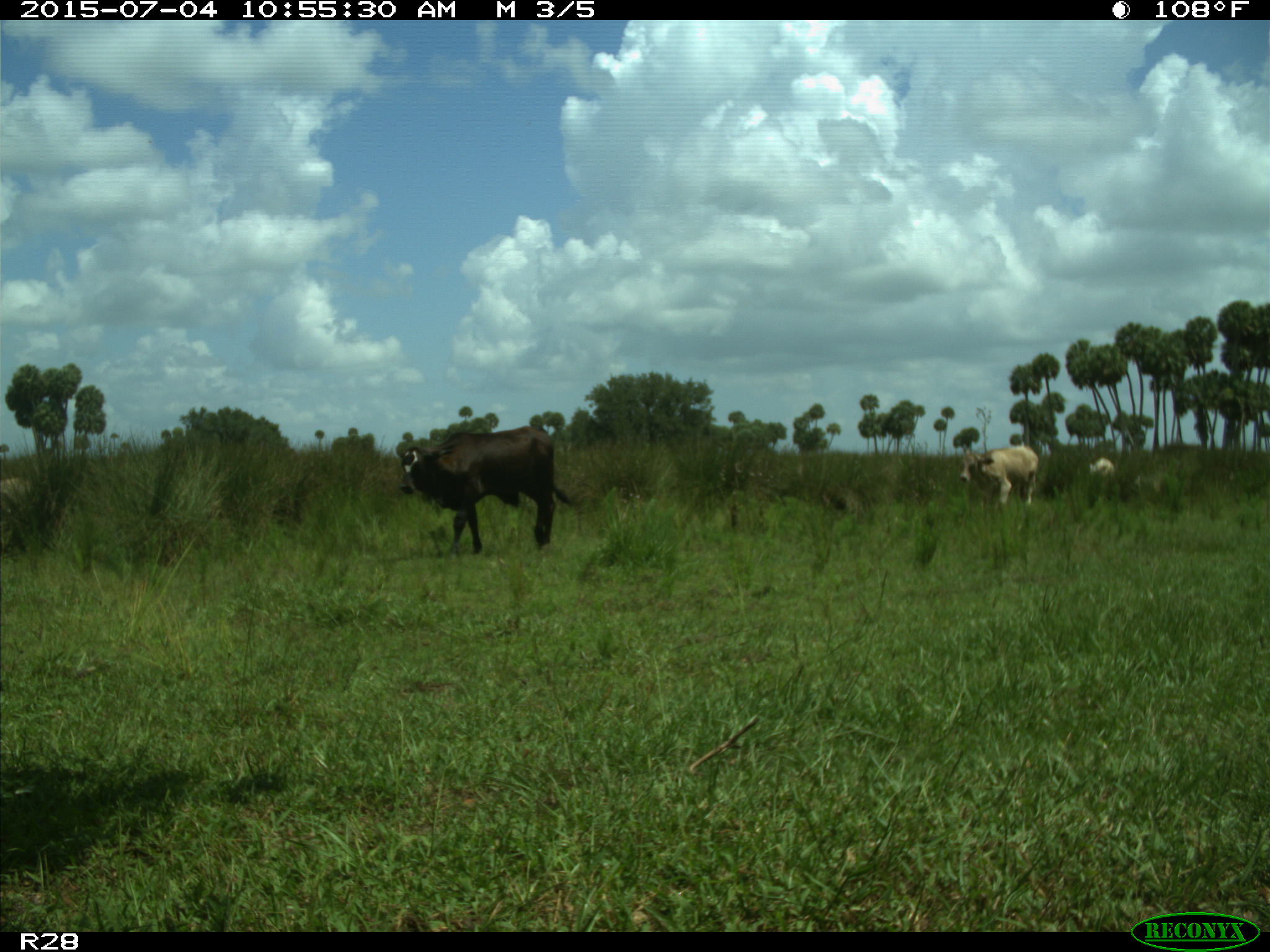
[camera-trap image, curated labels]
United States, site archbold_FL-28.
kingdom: Animalia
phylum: Chordata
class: Mammalia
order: Artiodactyla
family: Bovidae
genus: Bos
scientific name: Bos taurus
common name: domestic cow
Bos taurus (domestic cow).